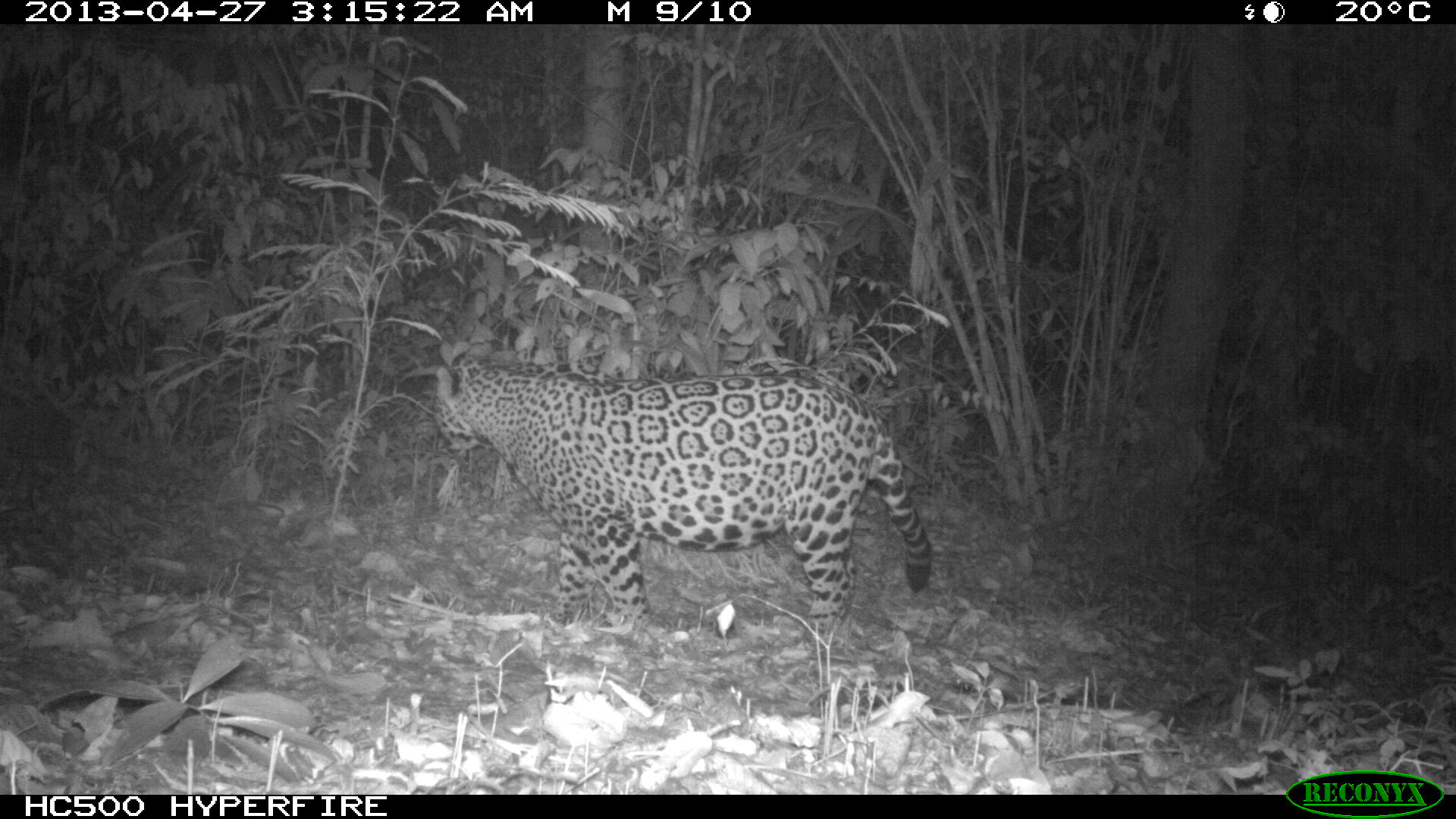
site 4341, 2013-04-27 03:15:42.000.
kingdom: Animalia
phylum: Chordata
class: Mammalia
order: Carnivora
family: Felidae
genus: Panthera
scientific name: Panthera onca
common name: jaguar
Panthera onca (jaguar), count 1, sex male.